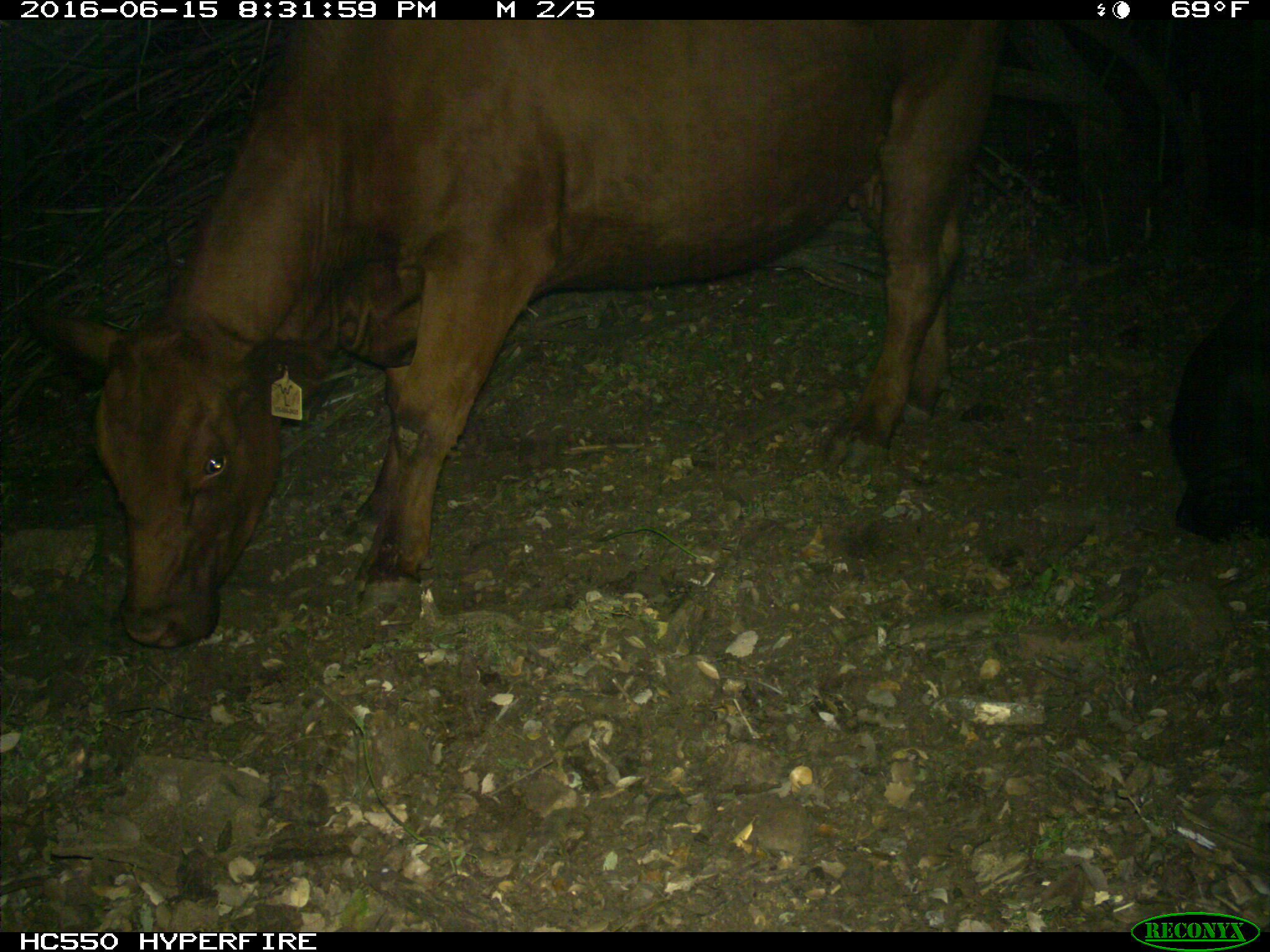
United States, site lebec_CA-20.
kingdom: Animalia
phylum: Chordata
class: Mammalia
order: Artiodactyla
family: Bovidae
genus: Bos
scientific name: Bos taurus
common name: domestic cow